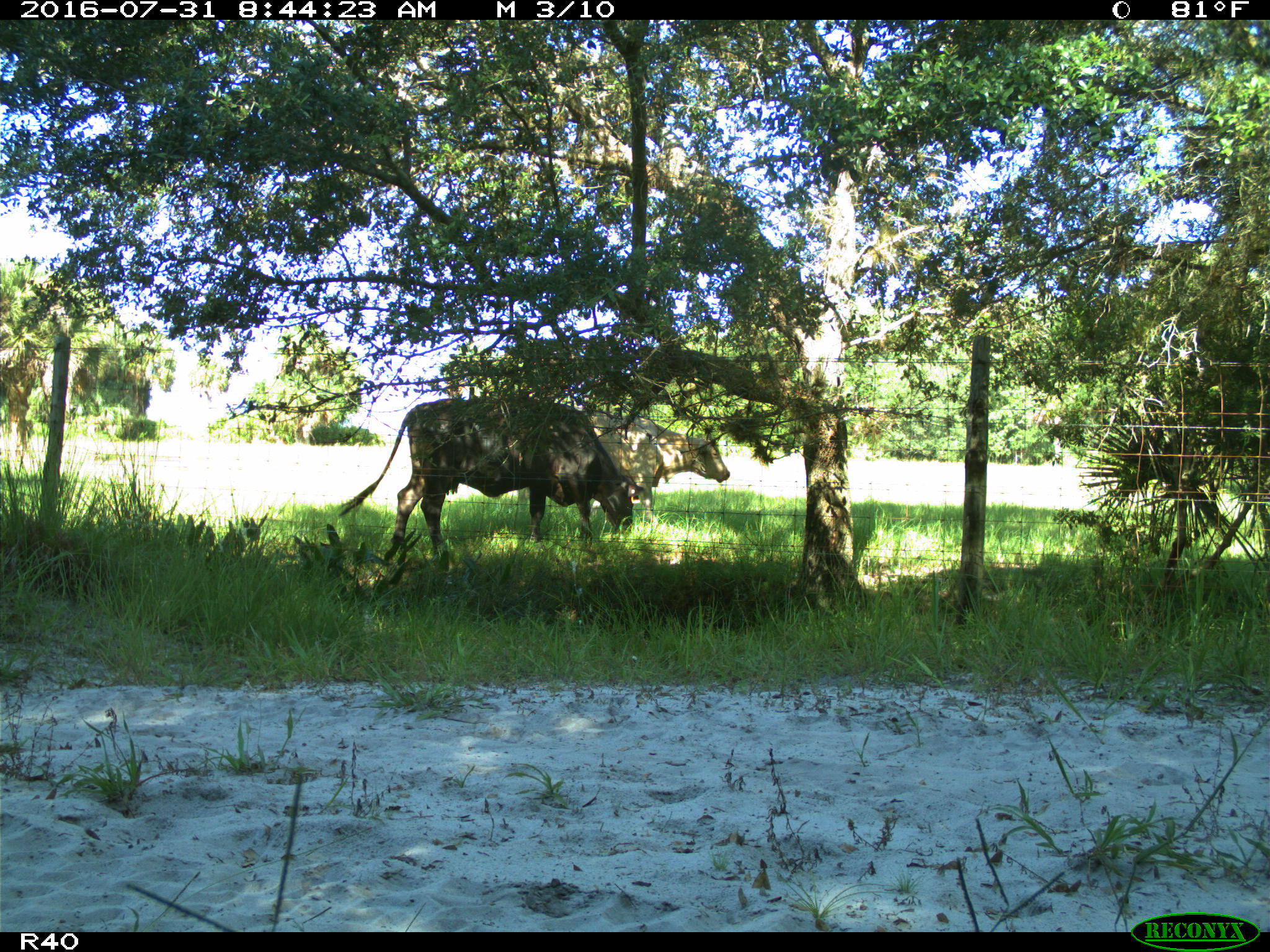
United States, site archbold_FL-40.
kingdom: Animalia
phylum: Chordata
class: Mammalia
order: Artiodactyla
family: Bovidae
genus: Bos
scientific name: Bos taurus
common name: domestic cow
Bos taurus (domestic cow).